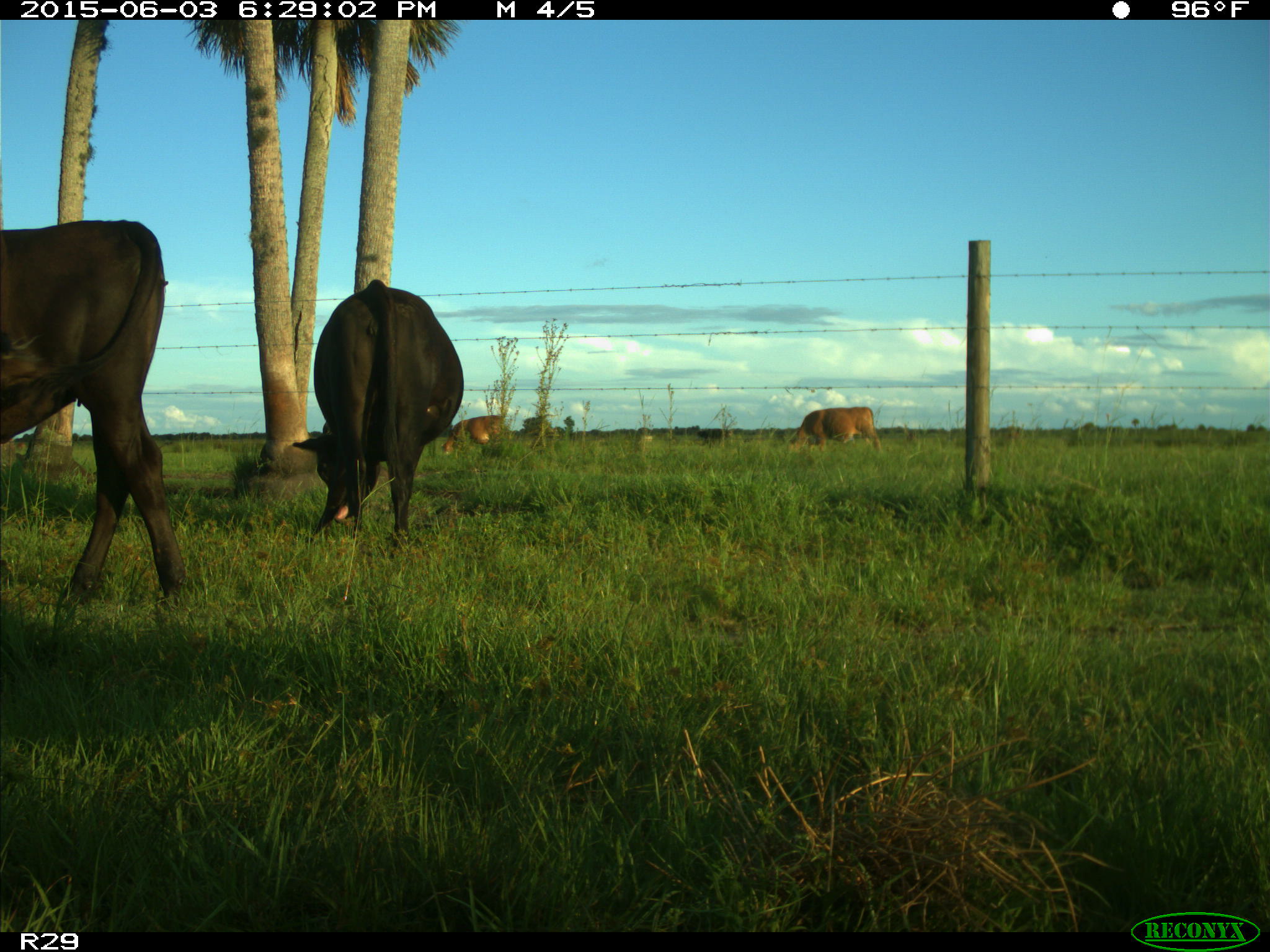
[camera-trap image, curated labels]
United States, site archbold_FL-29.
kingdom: Animalia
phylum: Chordata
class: Mammalia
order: Artiodactyla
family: Bovidae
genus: Bos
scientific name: Bos taurus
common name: domestic cow